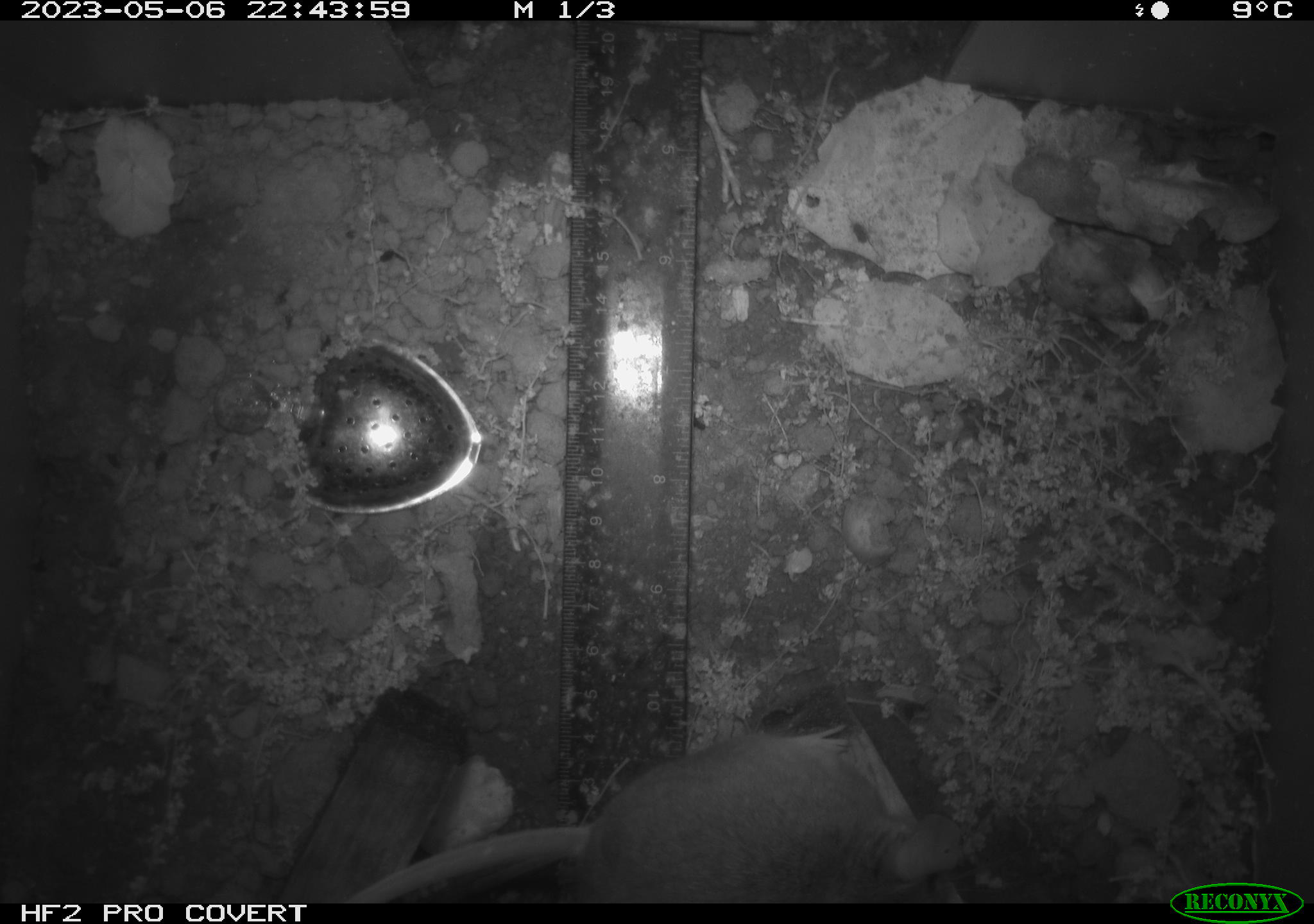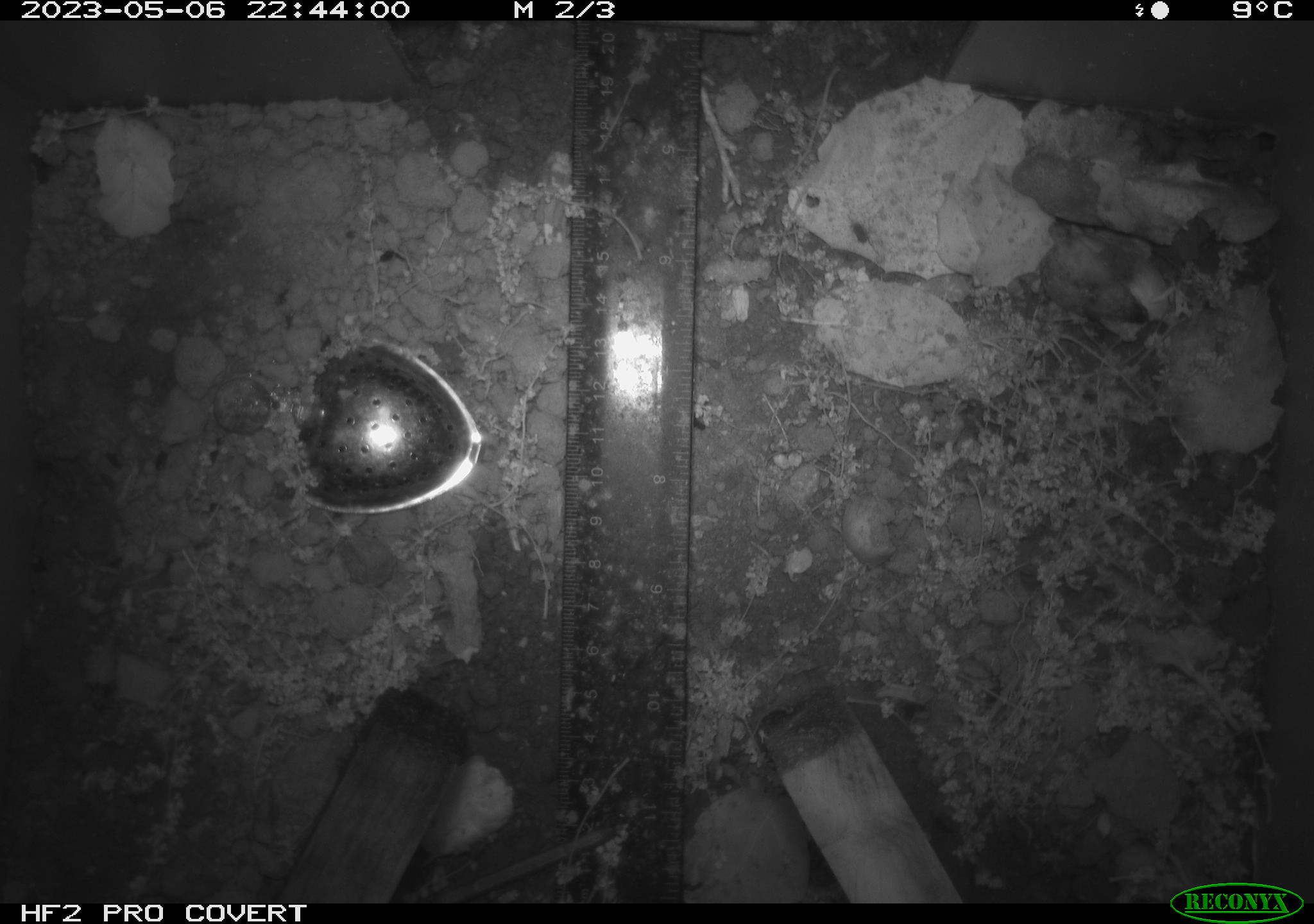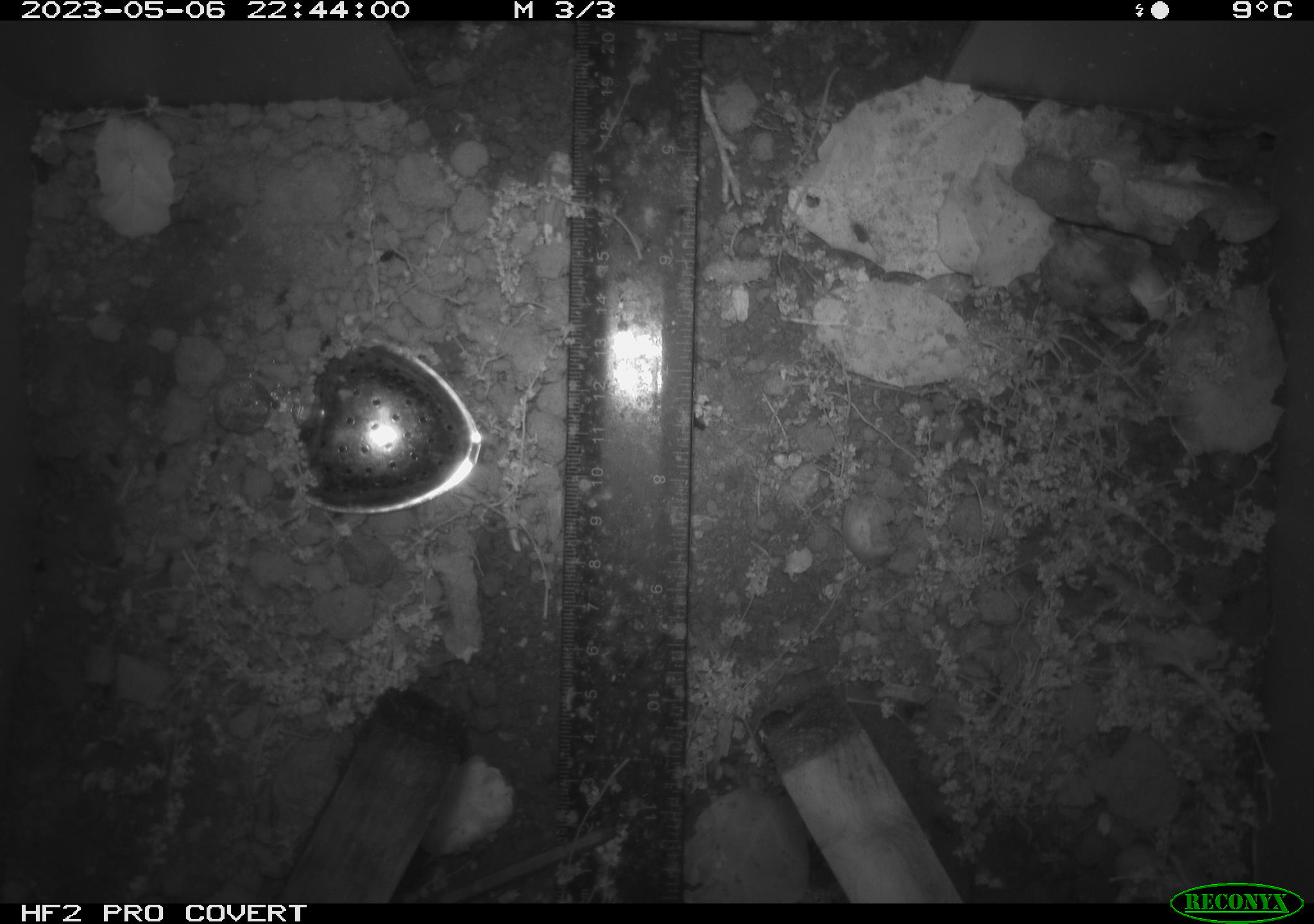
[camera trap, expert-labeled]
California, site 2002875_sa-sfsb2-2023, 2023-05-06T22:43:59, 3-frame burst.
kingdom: Animalia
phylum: Chordata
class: Mammalia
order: Rodentia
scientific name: Rodentia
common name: mouse species